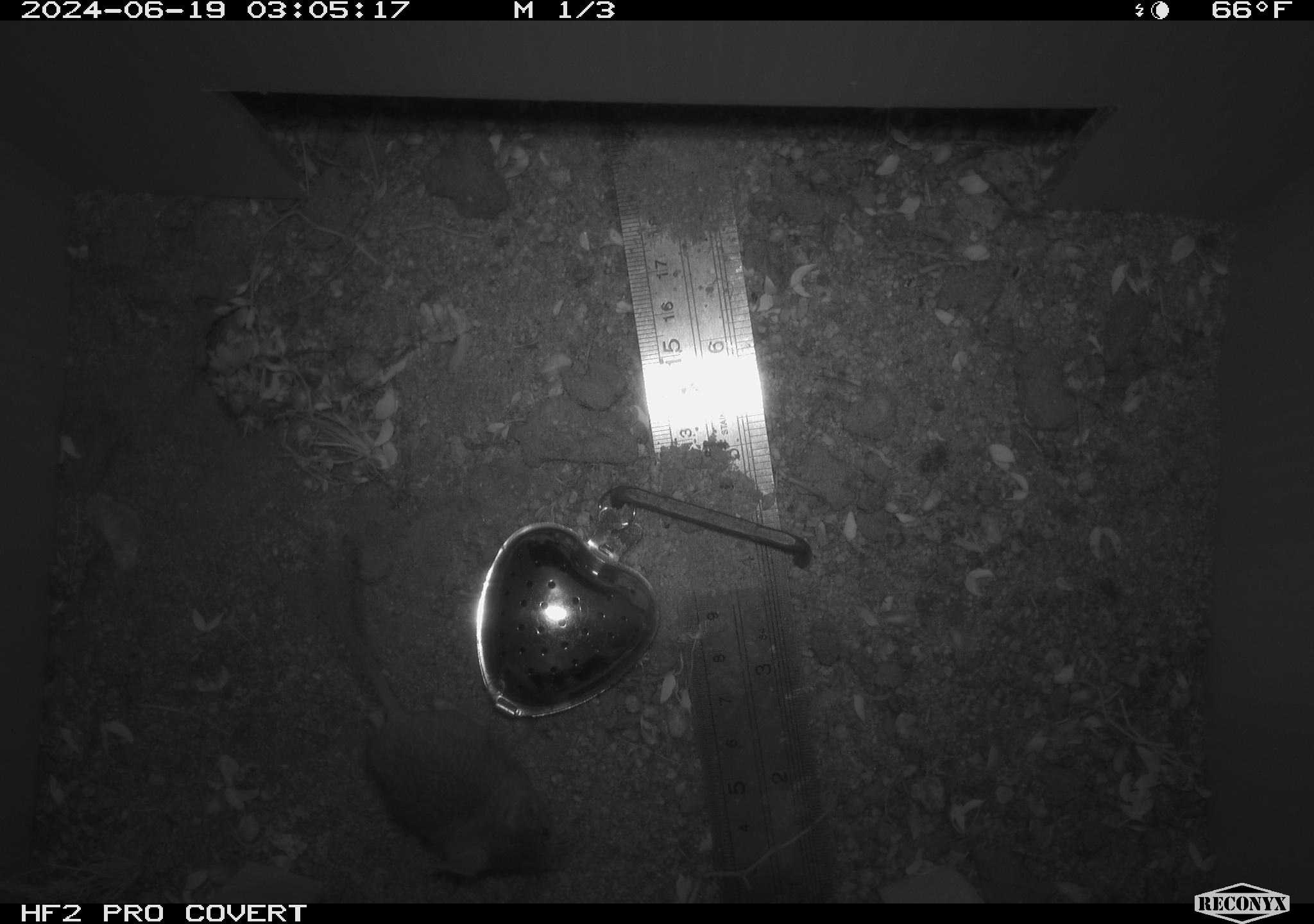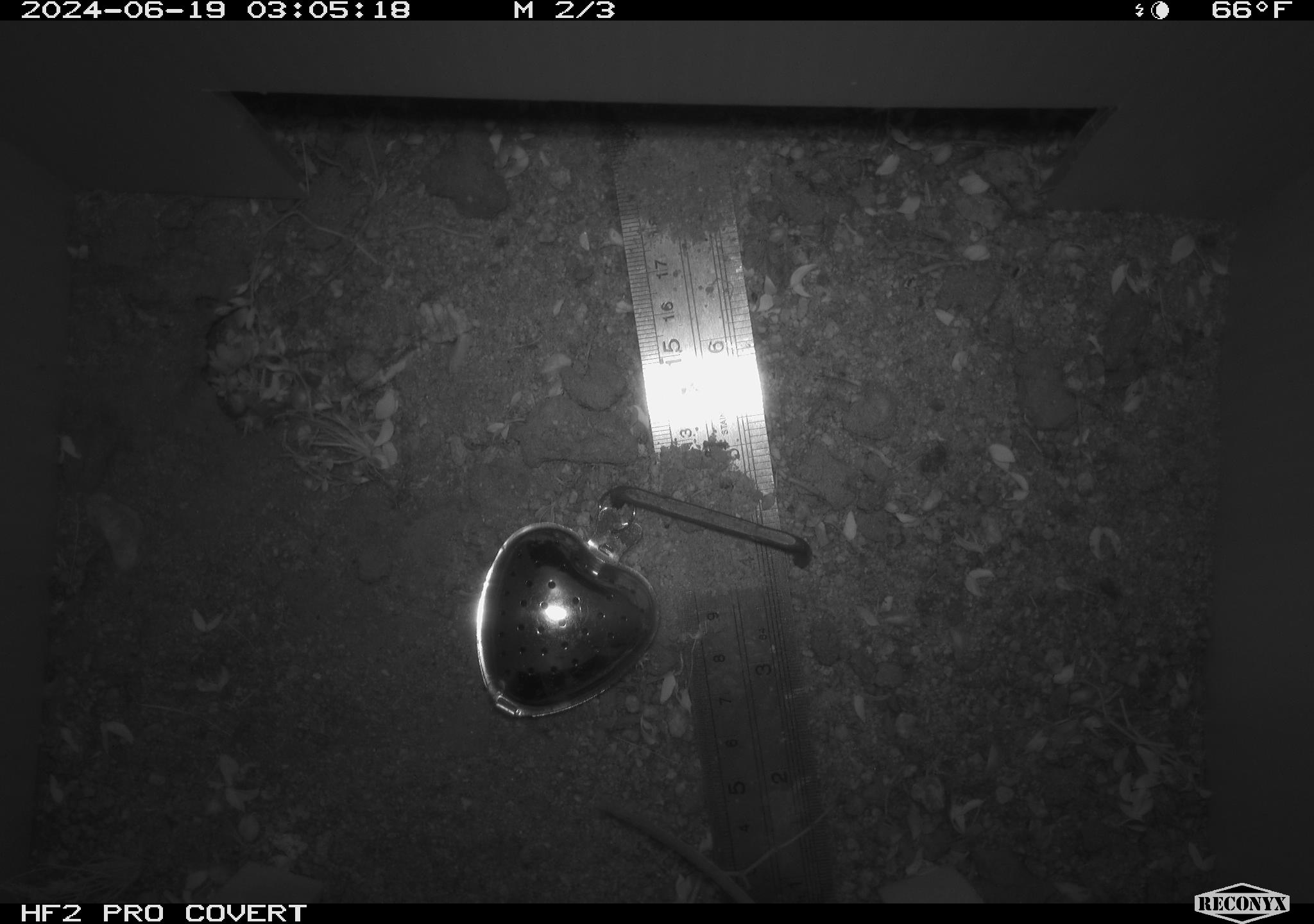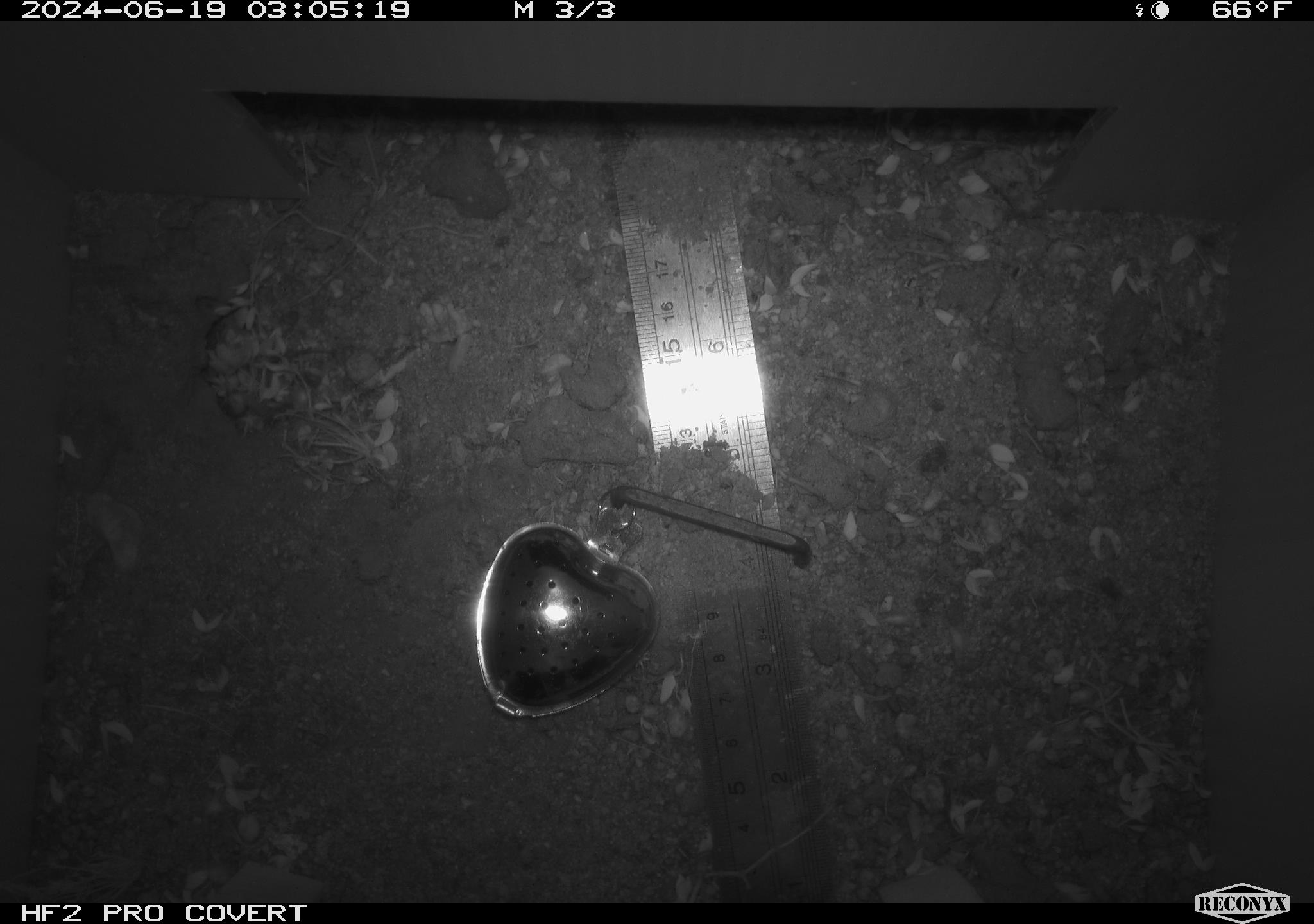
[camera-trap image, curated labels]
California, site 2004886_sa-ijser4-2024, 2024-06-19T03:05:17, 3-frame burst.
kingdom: Animalia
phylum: Chordata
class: Mammalia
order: Rodentia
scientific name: Rodentia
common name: mouse species